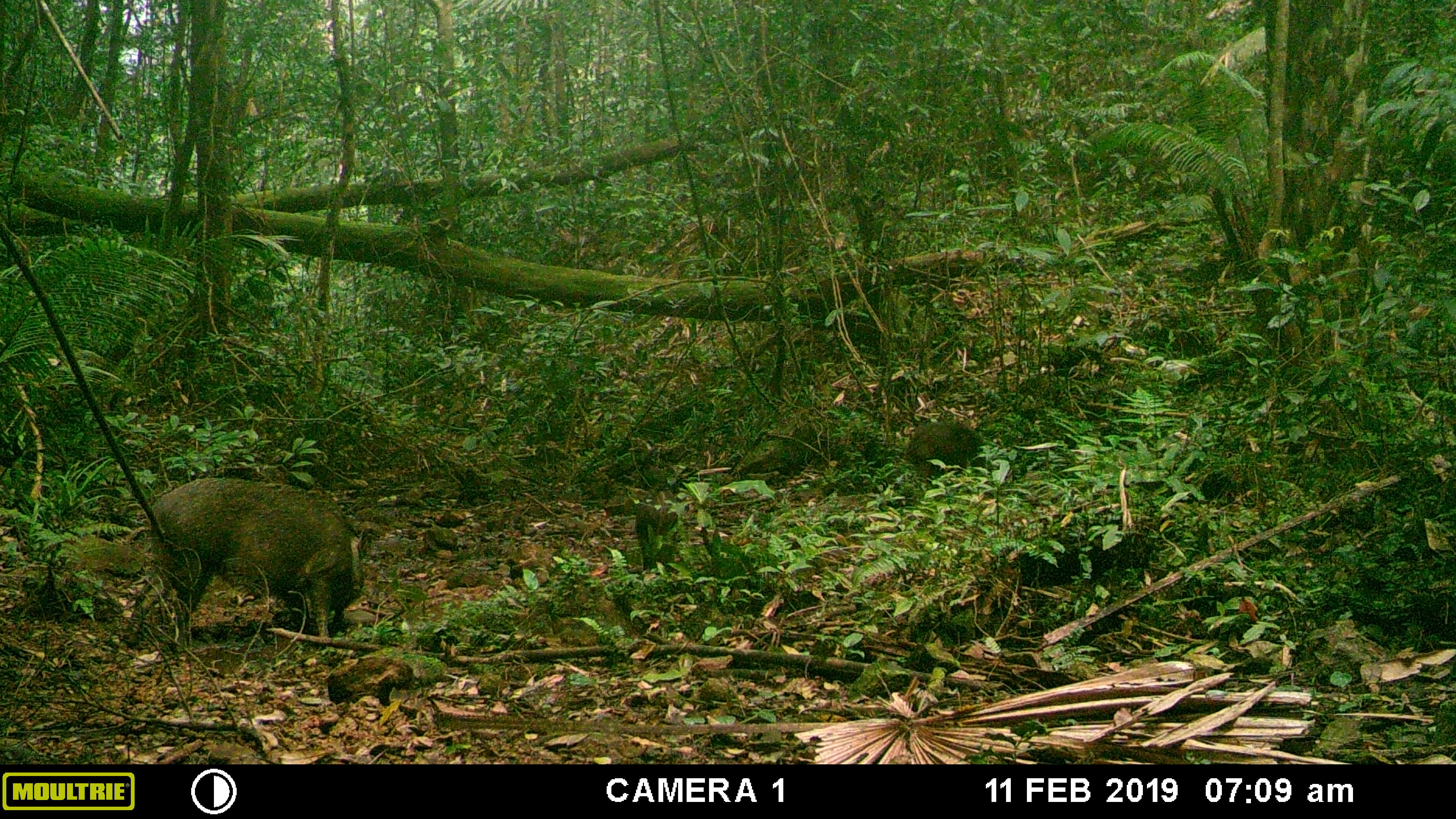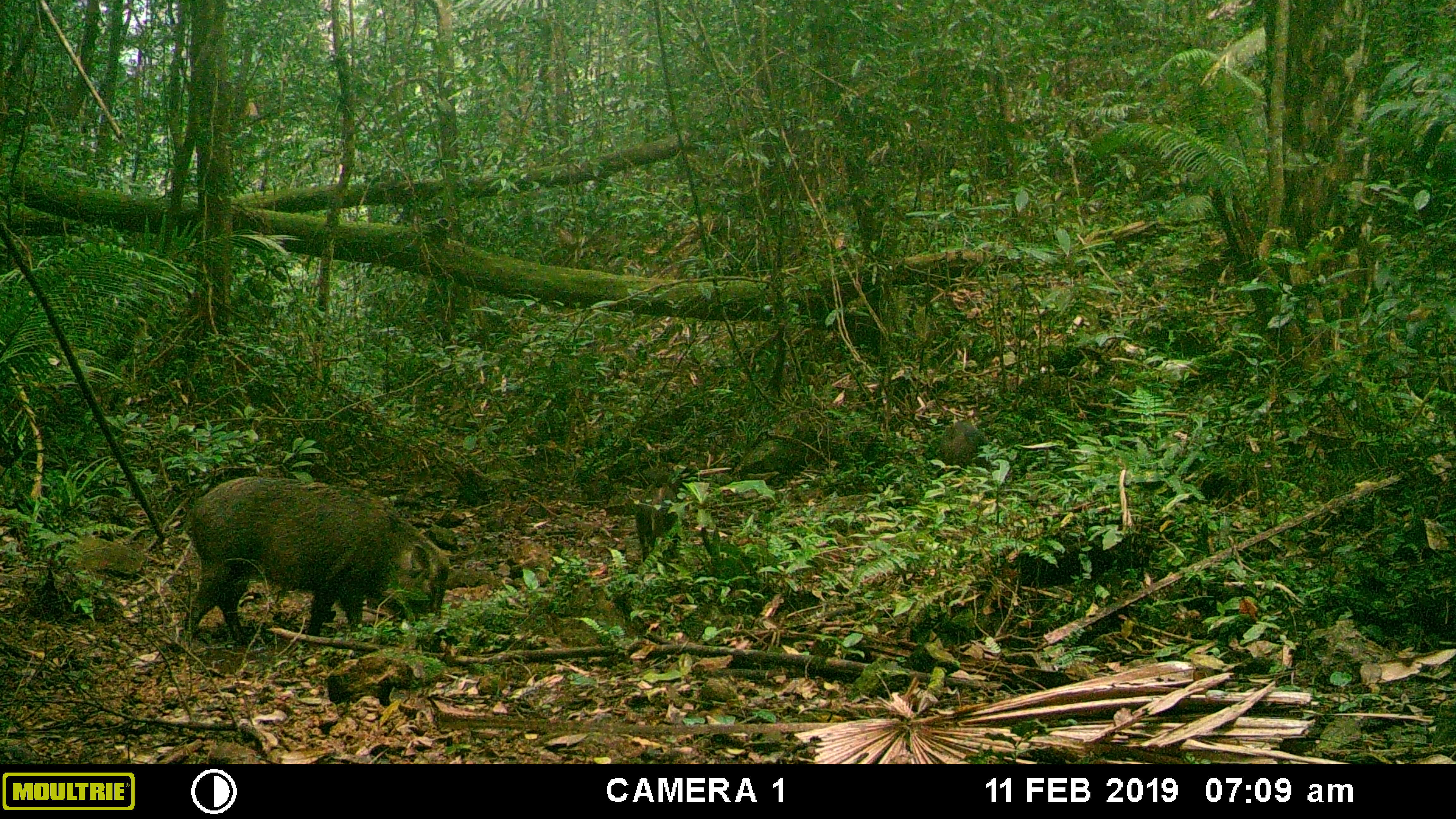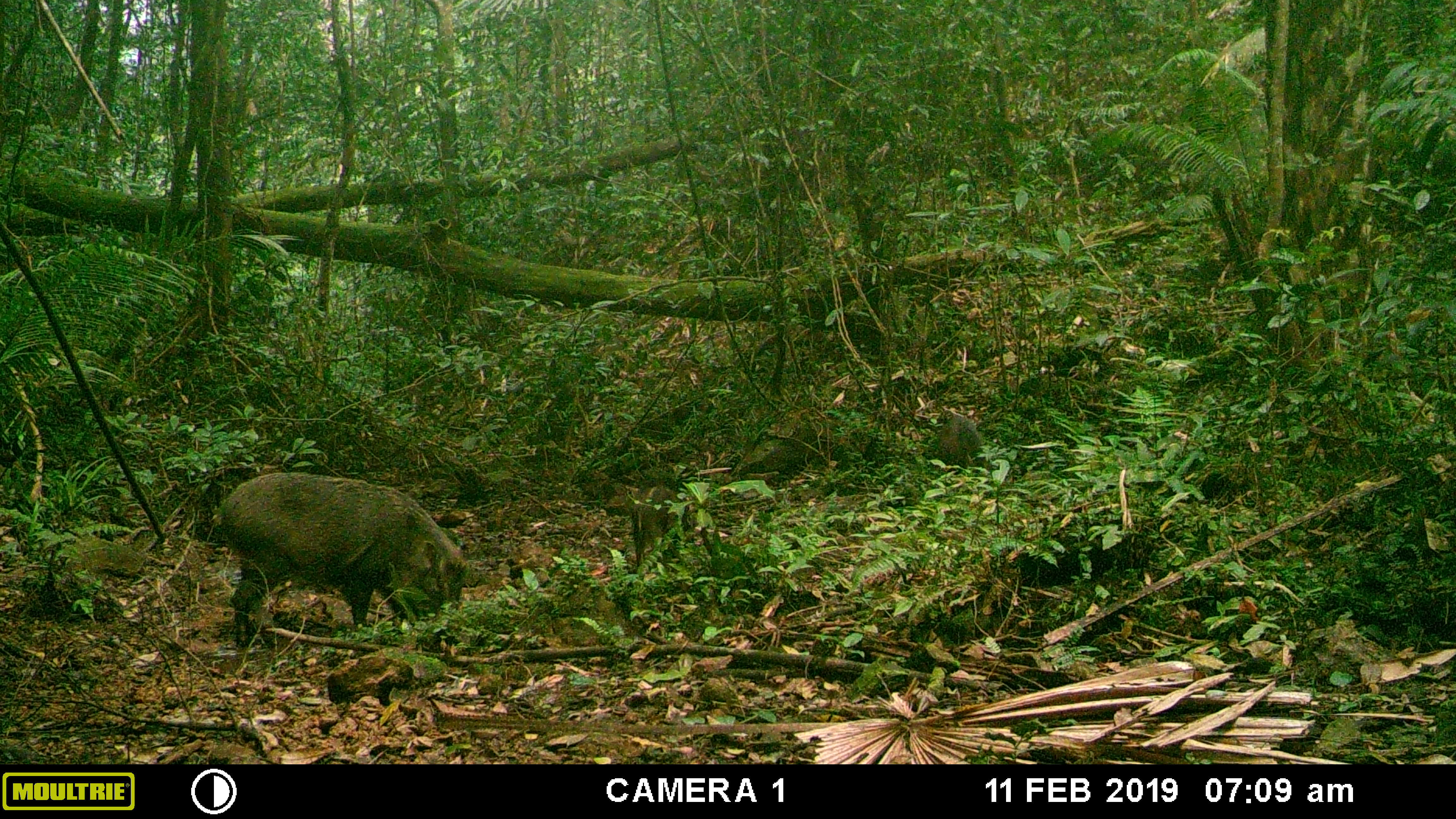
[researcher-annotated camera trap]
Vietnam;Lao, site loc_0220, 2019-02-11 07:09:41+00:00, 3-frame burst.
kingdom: Animalia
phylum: Chordata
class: Mammalia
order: Artiodactyla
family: Suidae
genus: Sus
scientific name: Sus scrofa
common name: eurasian wild pig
Eurasian wild pig (Sus scrofa). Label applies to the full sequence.